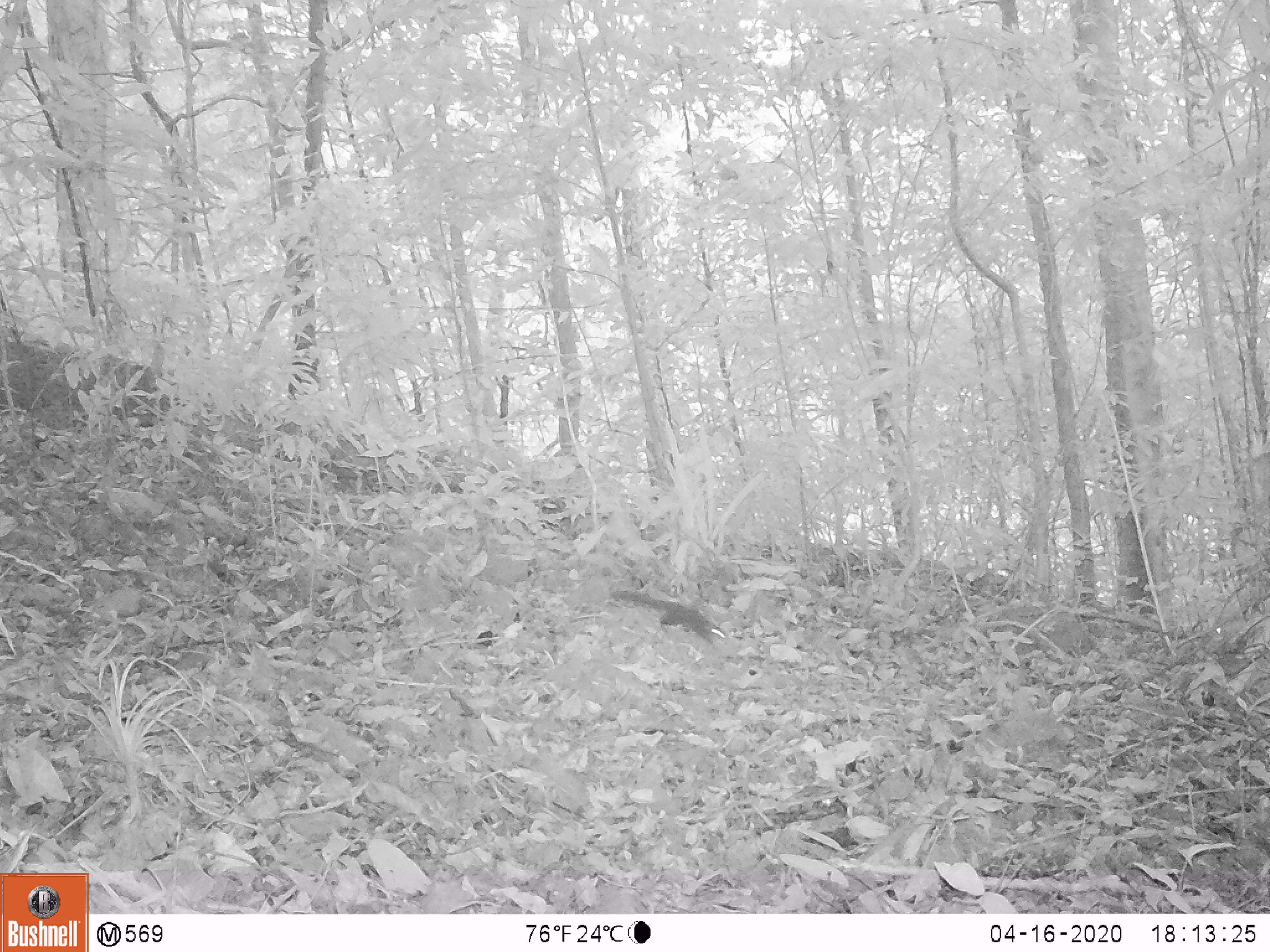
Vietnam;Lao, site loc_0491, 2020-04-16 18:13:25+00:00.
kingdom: Animalia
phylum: Chordata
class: Mammalia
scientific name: Mammalia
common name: mammal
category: unidentified small mammal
Unidentified small mammal (mammal) (Mammalia). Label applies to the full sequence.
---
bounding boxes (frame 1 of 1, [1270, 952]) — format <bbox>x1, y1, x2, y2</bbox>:
unidentified small mammal: <bbox>611, 590, 729, 645</bbox>